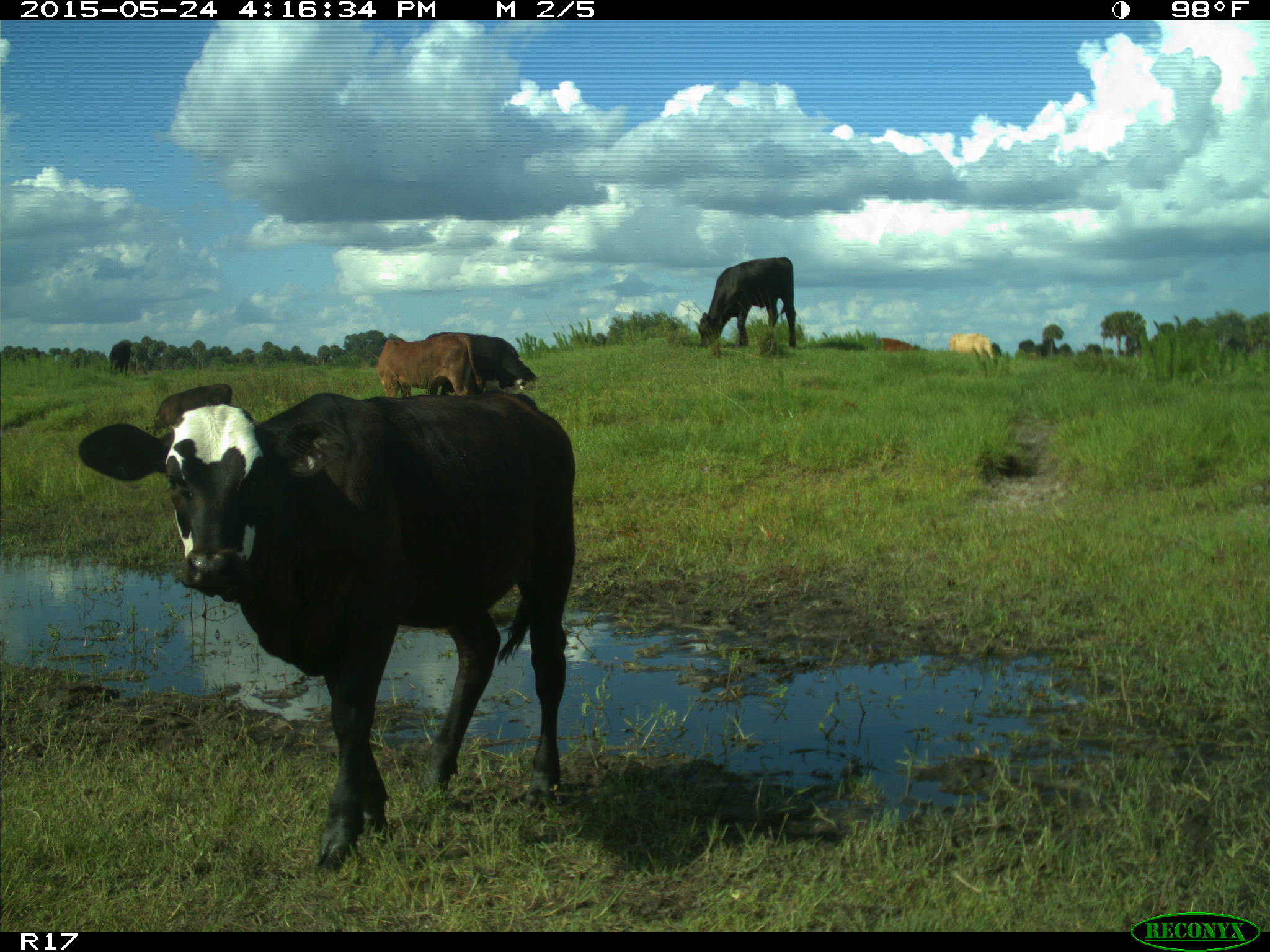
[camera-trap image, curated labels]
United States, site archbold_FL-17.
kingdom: Animalia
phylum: Chordata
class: Mammalia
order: Artiodactyla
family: Bovidae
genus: Bos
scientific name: Bos taurus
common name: domestic cow